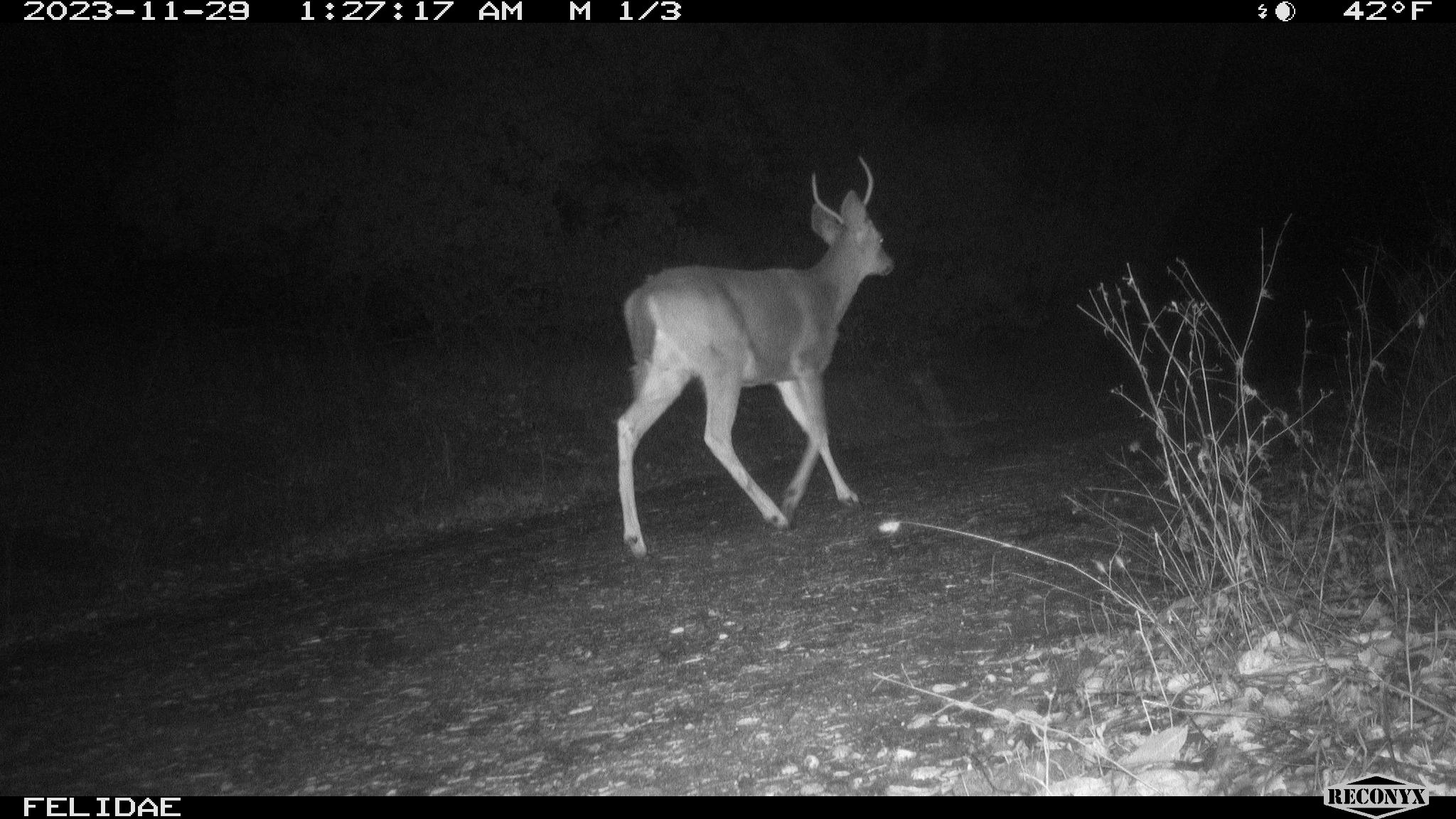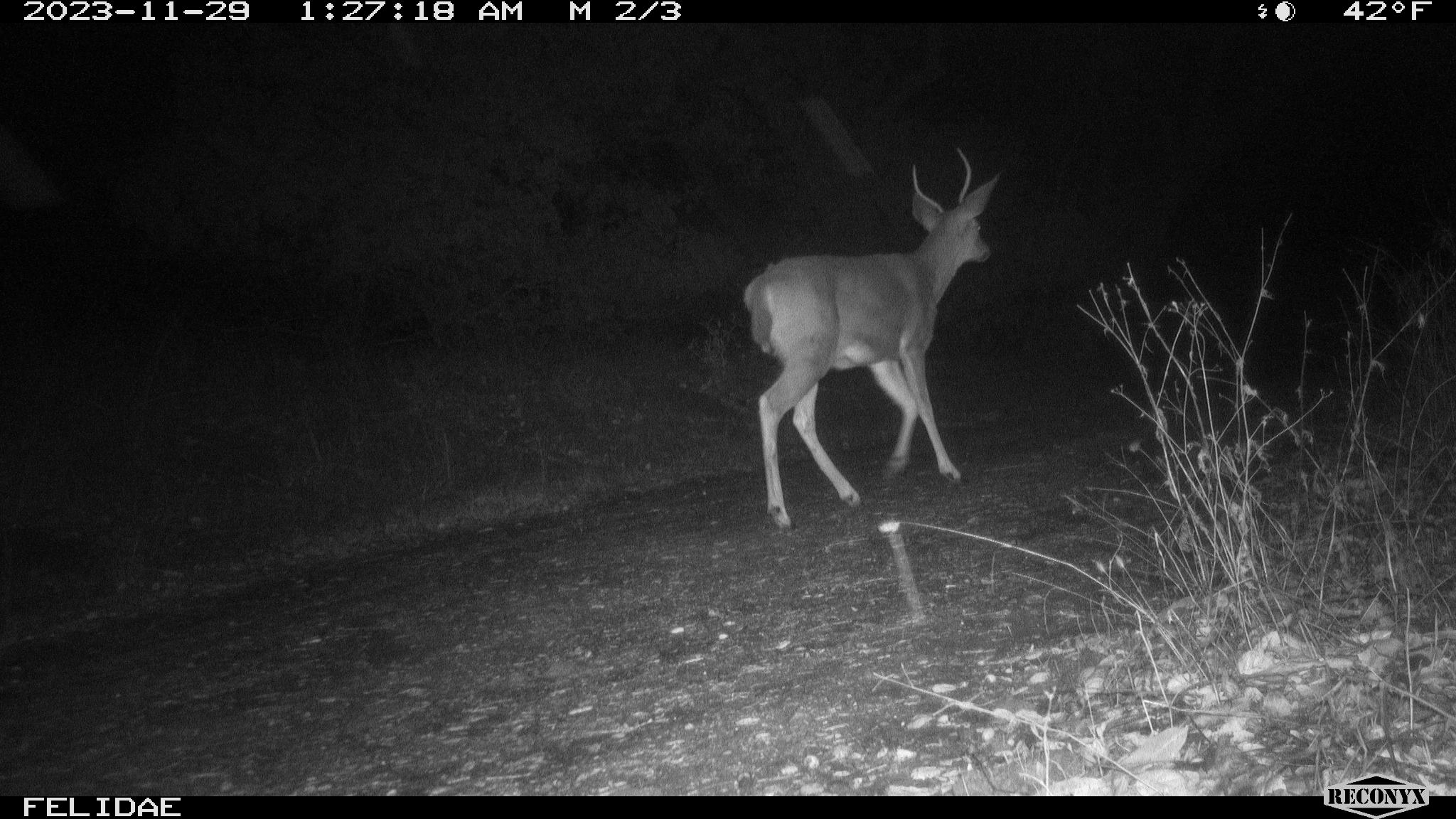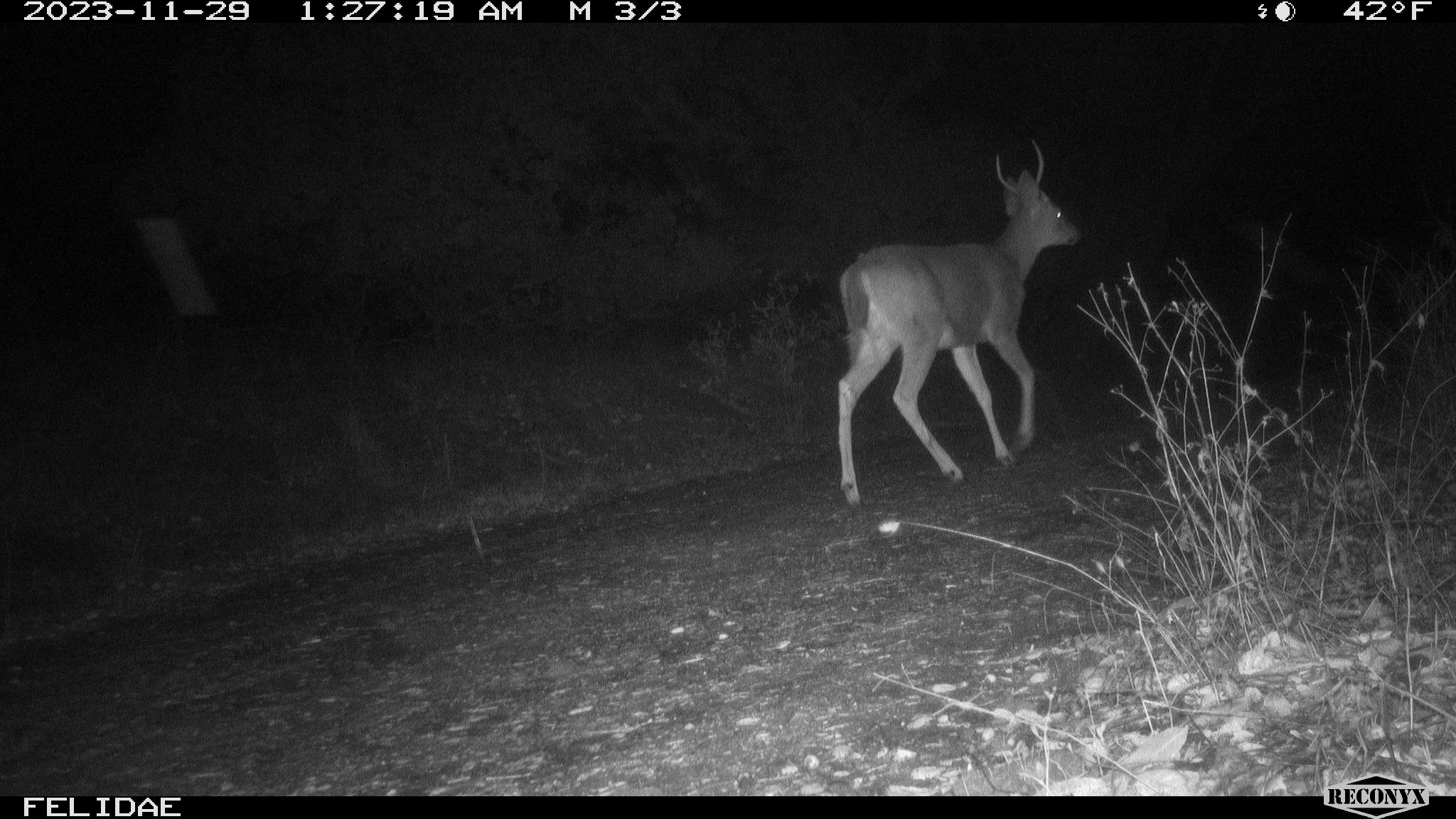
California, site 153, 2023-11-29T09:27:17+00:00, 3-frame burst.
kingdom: Animalia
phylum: Chordata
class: Mammalia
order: Artiodactyla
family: Cervidae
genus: Odocoileus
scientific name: Odocoileus hemionus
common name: mule deer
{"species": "mule deer (Odocoileus hemionus)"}